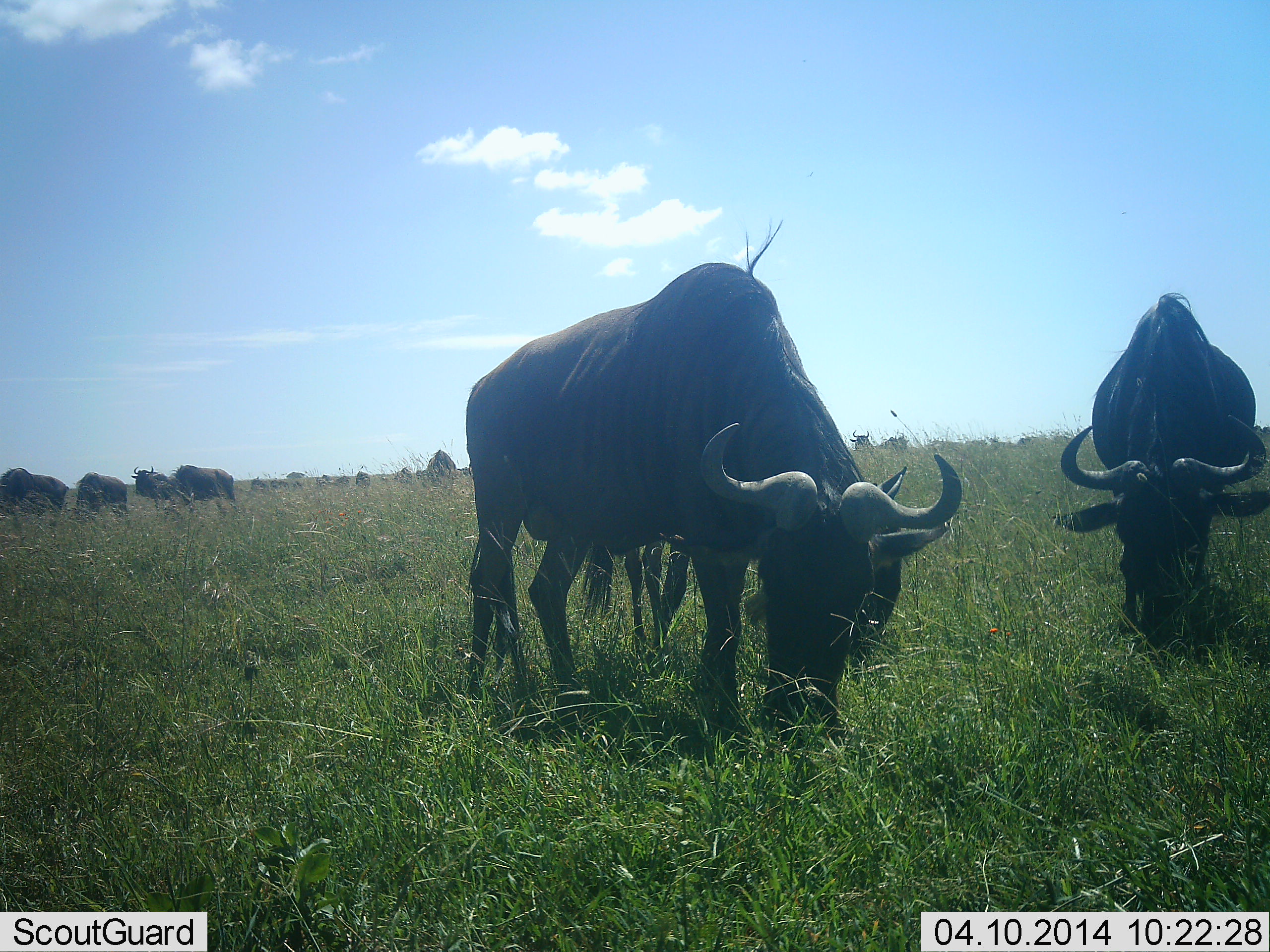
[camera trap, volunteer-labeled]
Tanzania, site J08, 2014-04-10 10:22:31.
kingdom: Animalia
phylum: Chordata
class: Mammalia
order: Artiodactyla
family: Bovidae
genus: Connochaetes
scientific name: Connochaetes taurinus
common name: blue wildebeest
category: wildebeest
Wildebeest (blue wildebeest) (Connochaetes taurinus), count 11-50. Behavior (volunteer vote fractions): standing 40%, resting 0%, moving 0%, interacting 0%. Young present (vote fraction): 0%. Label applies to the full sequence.